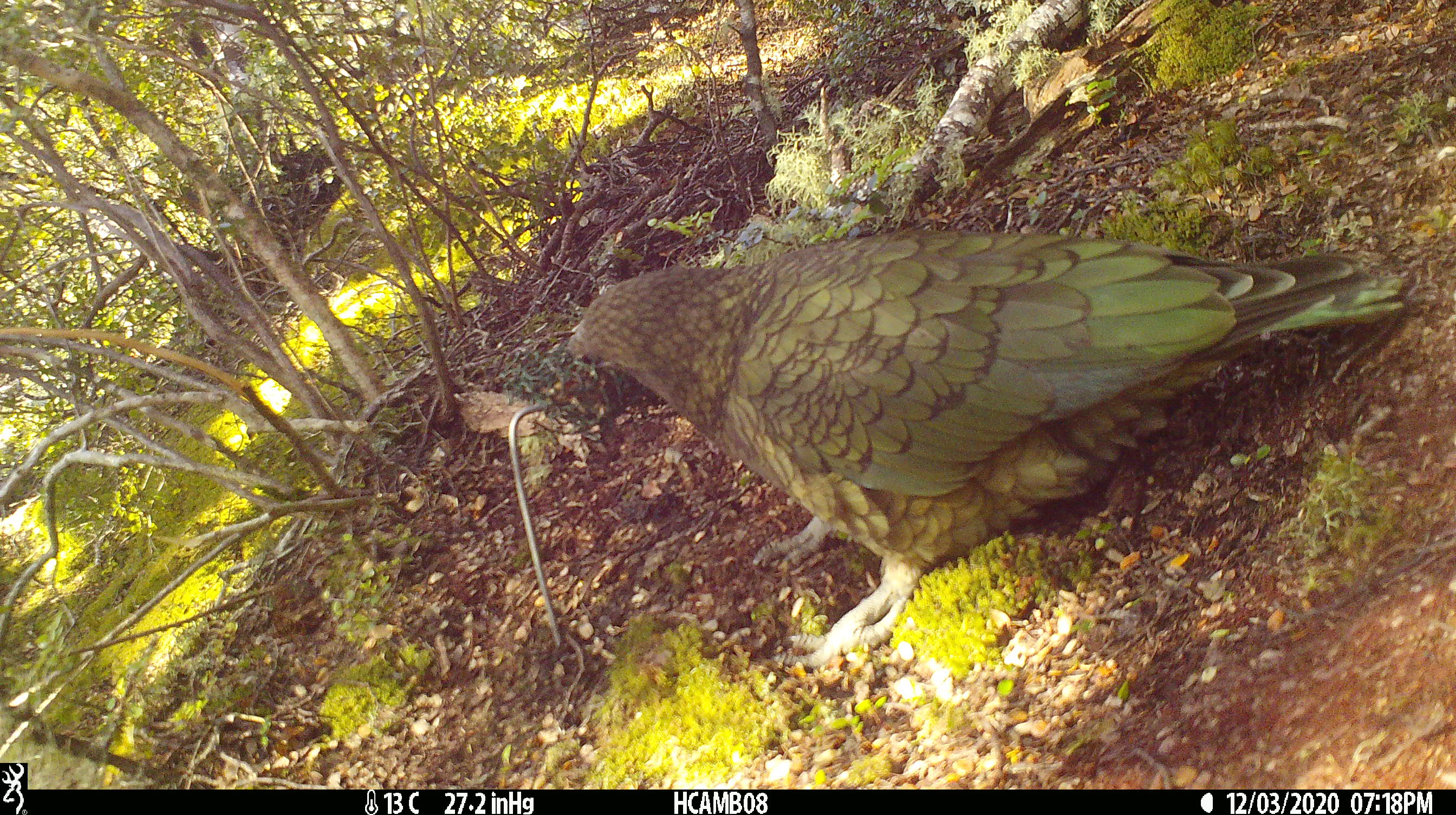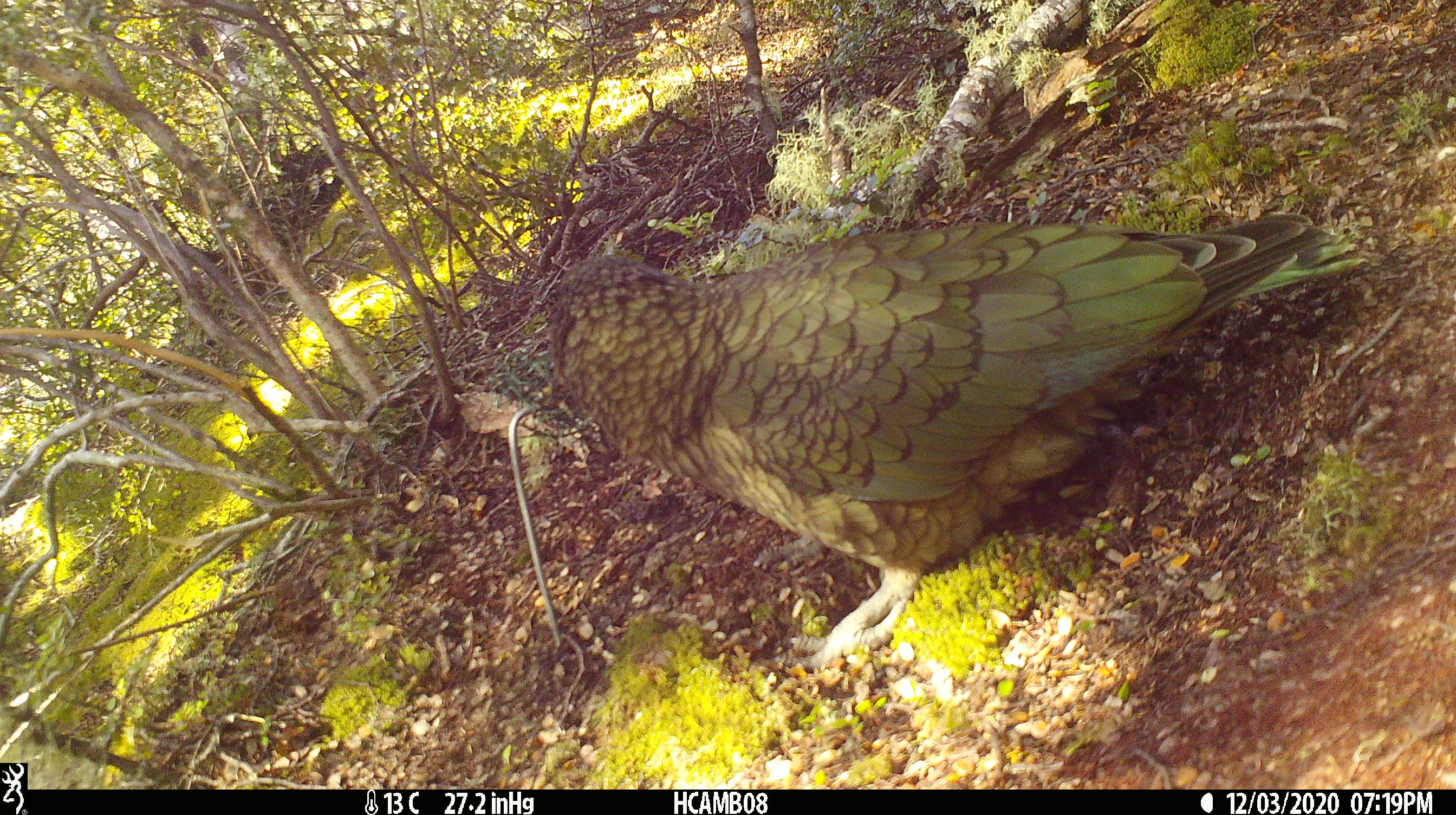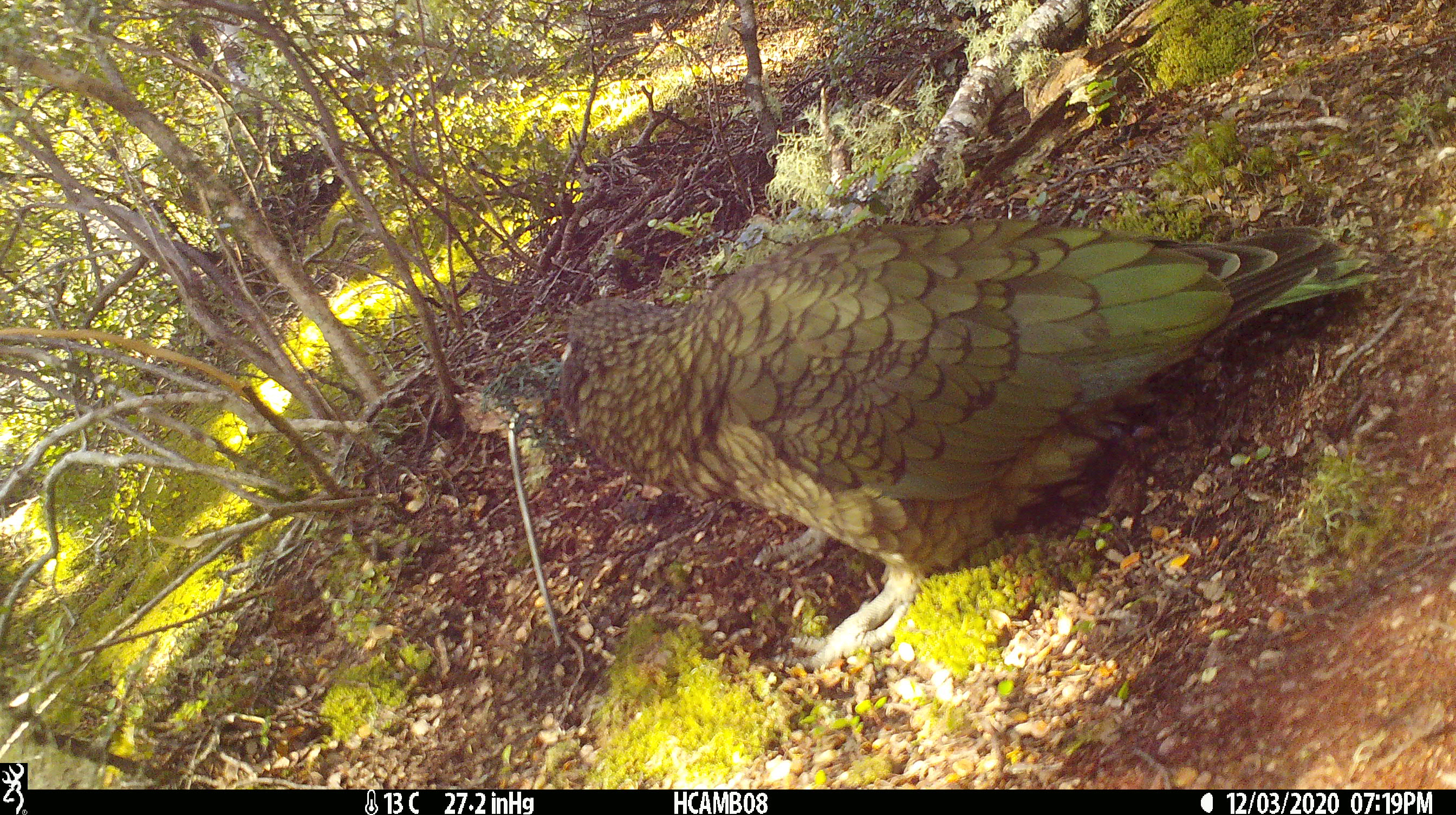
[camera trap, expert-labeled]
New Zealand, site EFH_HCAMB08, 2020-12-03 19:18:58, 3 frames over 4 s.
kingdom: Animalia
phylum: Chordata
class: Aves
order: Psittaciformes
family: Strigopidae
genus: Nestor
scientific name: Nestor notabilis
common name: kea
Kea (Nestor notabilis).